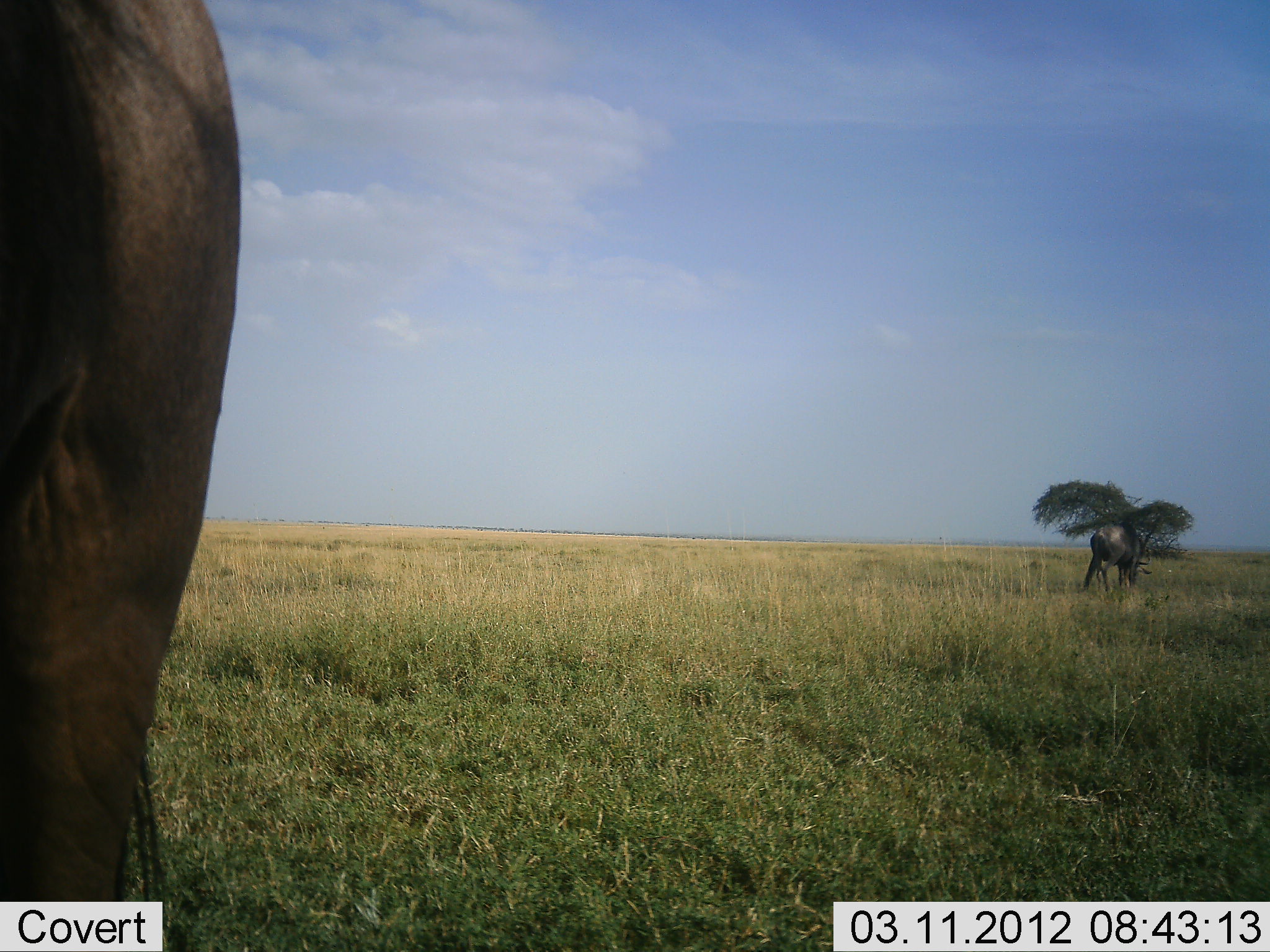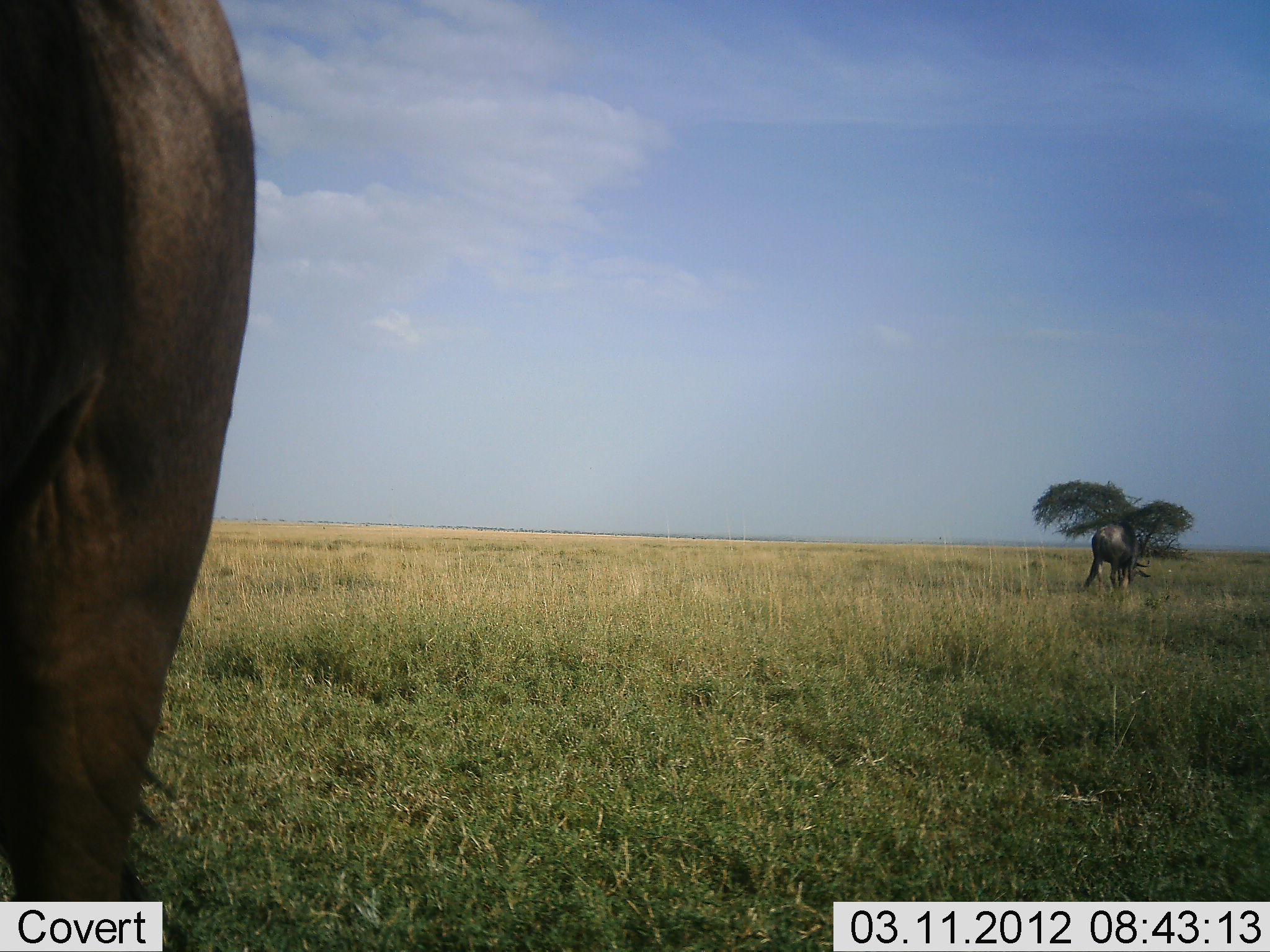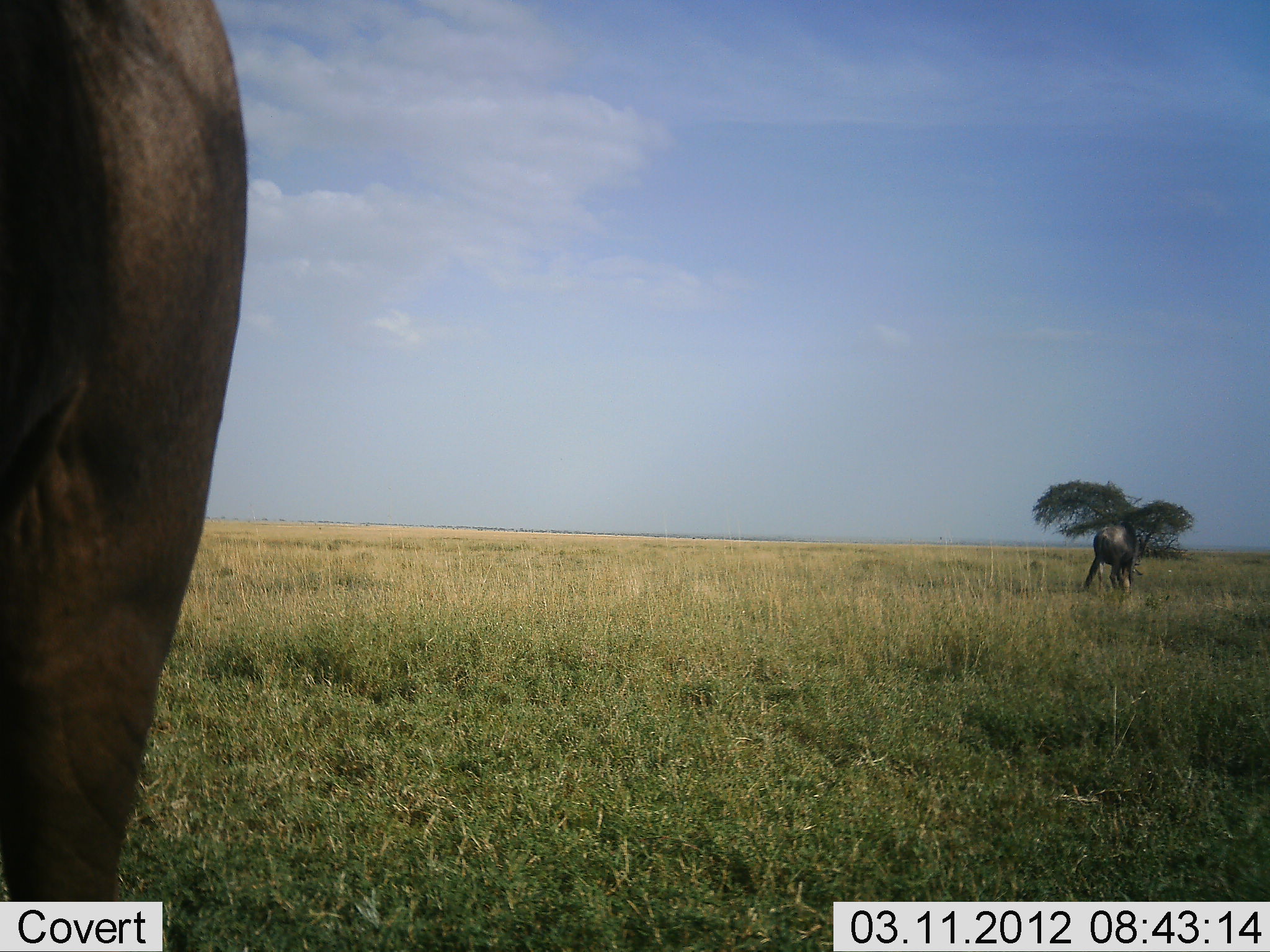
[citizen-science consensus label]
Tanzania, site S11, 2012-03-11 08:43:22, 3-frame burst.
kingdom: Animalia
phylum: Chordata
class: Mammalia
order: Artiodactyla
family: Bovidae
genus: Connochaetes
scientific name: Connochaetes taurinus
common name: blue wildebeest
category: wildebeest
Wildebeest (blue wildebeest) (Connochaetes taurinus), count 2. Behavior (volunteer vote fractions): standing 67%, resting 0%, moving 6%, interacting 0%. Young present (vote fraction): 0%. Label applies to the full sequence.